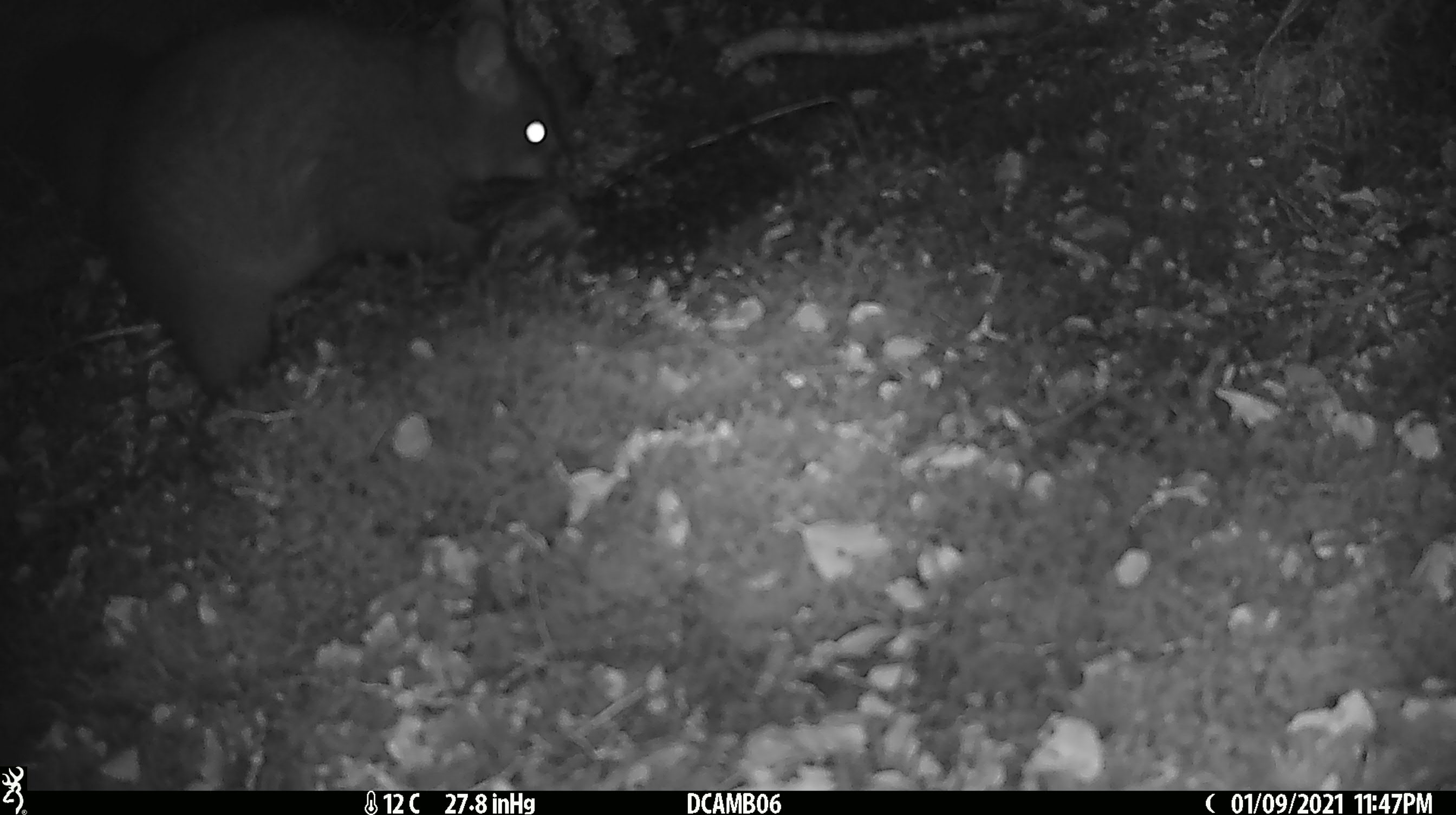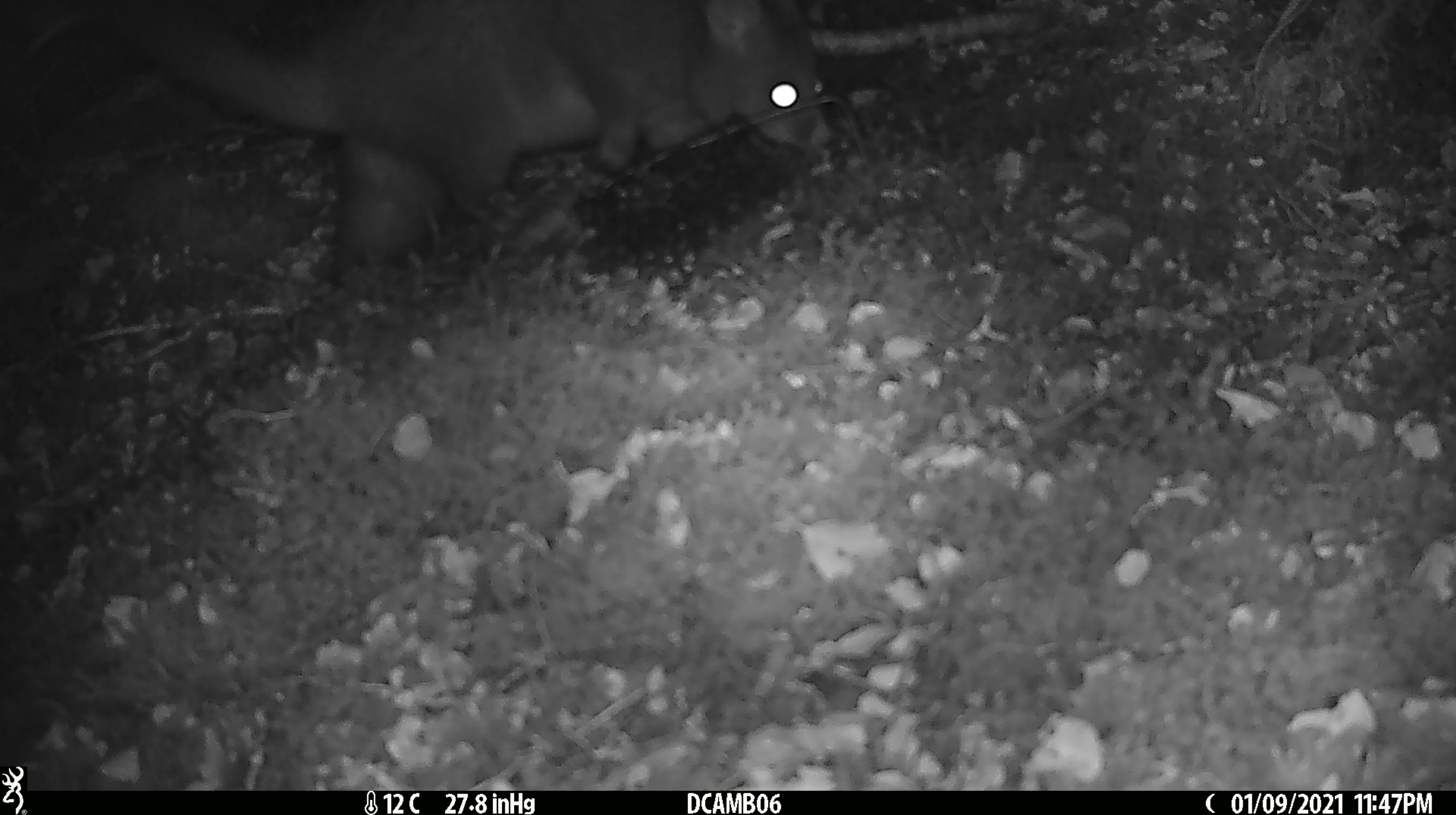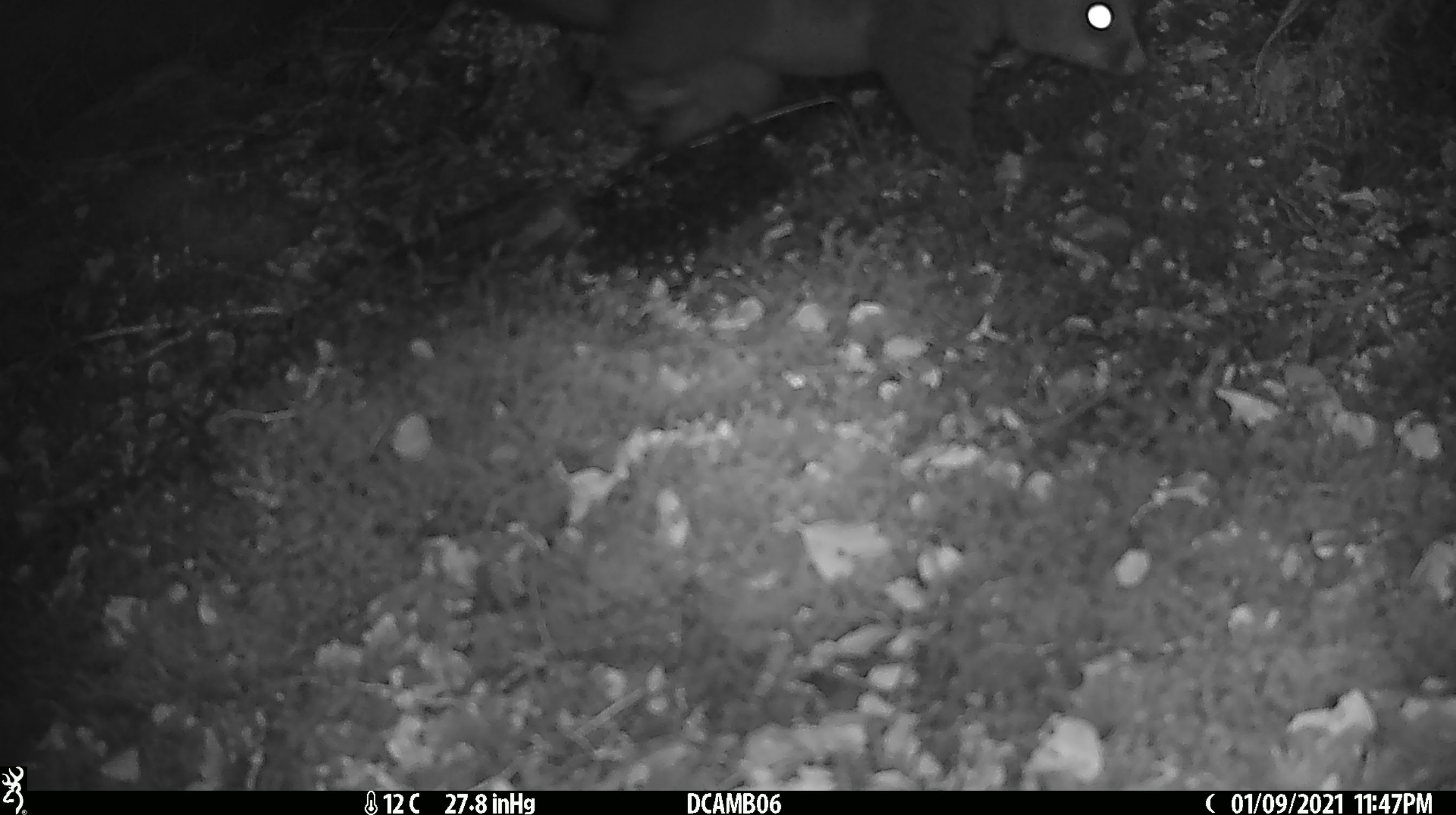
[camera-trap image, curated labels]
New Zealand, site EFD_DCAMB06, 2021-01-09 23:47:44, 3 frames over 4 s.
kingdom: Animalia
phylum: Chordata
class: Mammalia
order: Diprotodontia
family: Phalangeridae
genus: Trichosurus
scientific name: Trichosurus vulpecula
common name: common brushtail possum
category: possum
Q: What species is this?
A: Possum (common brushtail possum) (Trichosurus vulpecula).